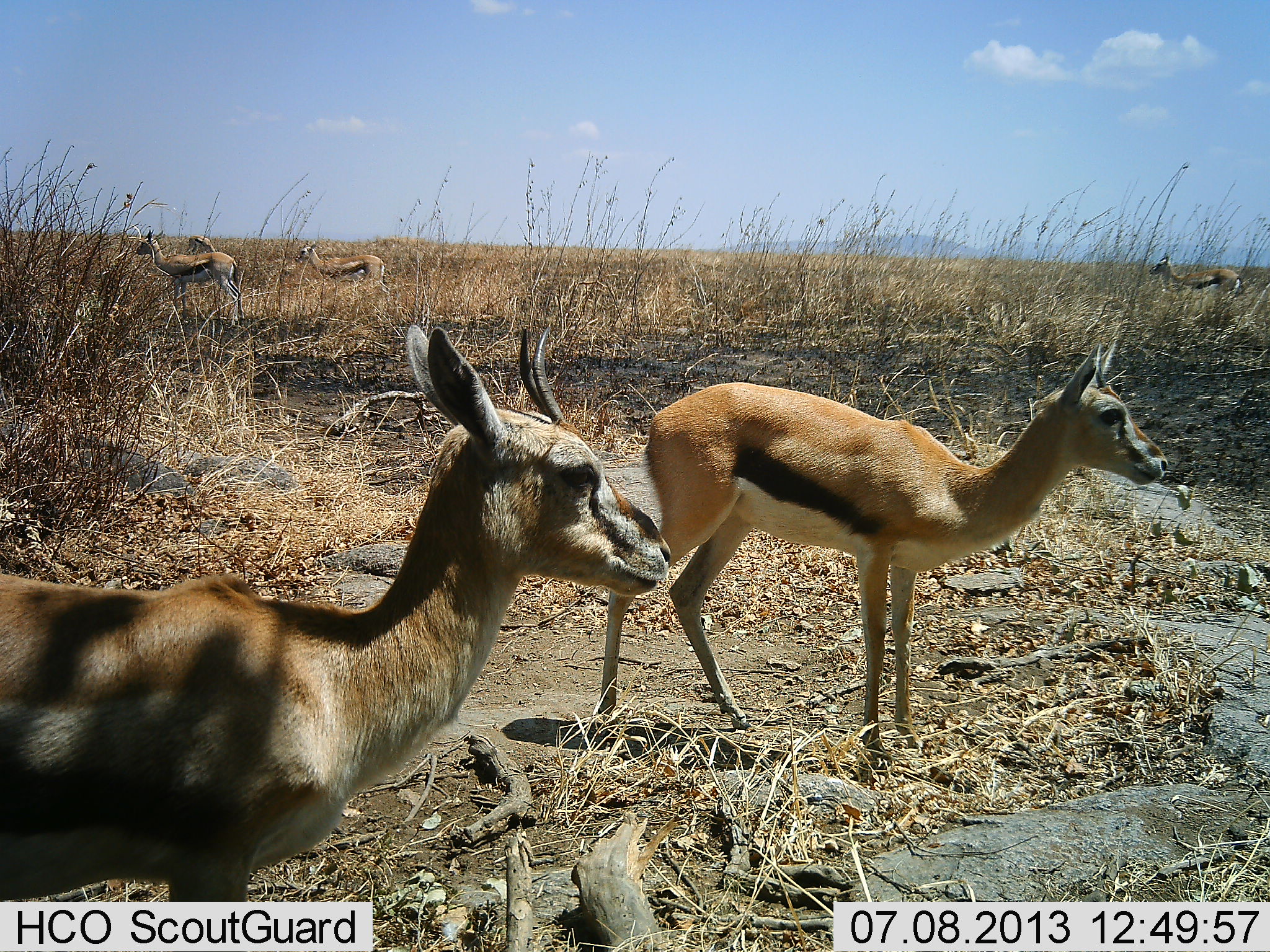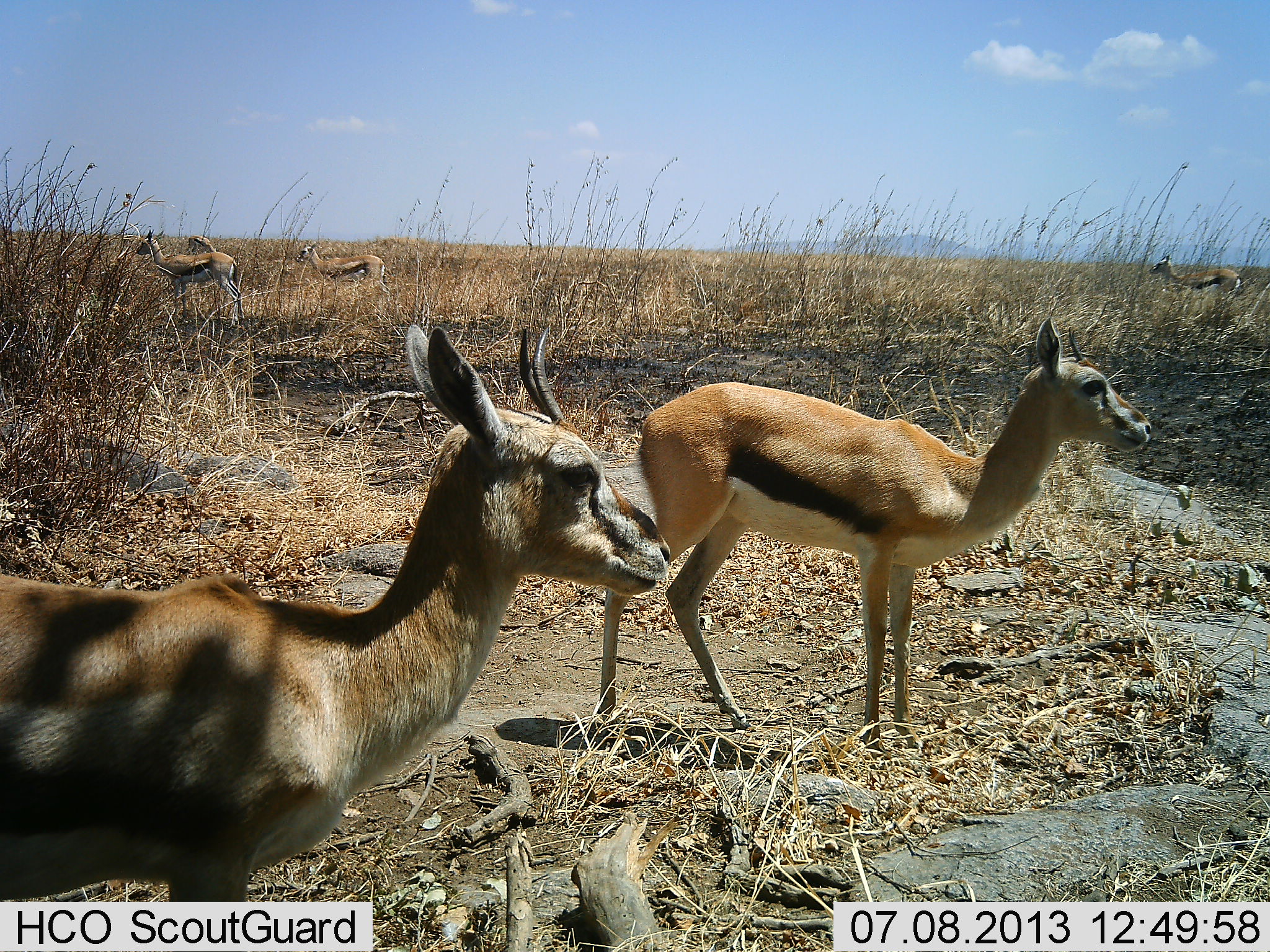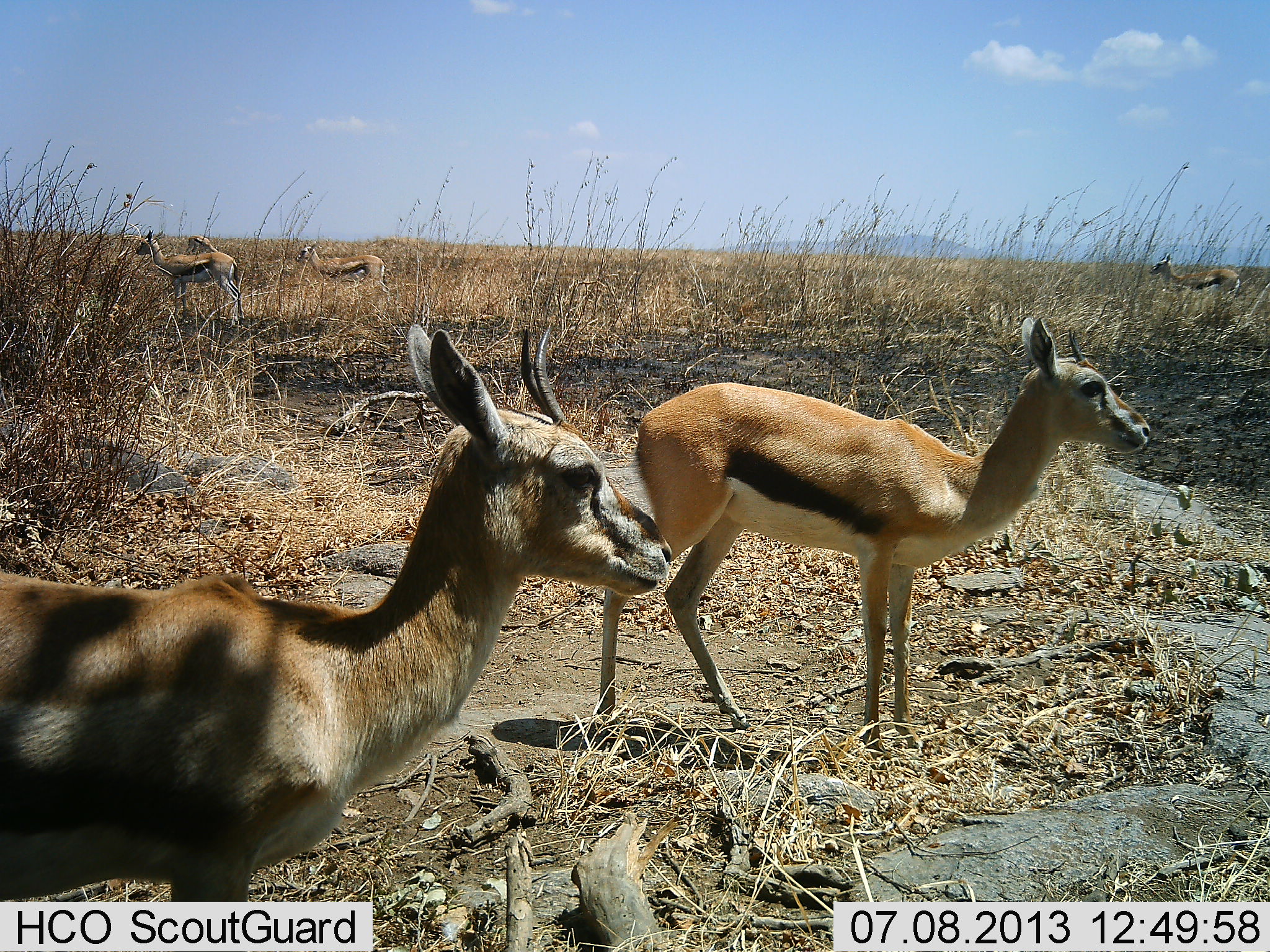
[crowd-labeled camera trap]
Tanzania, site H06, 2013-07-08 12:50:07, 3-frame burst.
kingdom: Animalia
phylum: Chordata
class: Mammalia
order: Artiodactyla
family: Bovidae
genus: Eudorcas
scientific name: Eudorcas thomsonii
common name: thomson's gazelle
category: gazellethomsons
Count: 6.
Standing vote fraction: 97%.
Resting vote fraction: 3%.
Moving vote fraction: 3%.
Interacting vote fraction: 0%.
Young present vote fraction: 7%.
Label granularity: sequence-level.